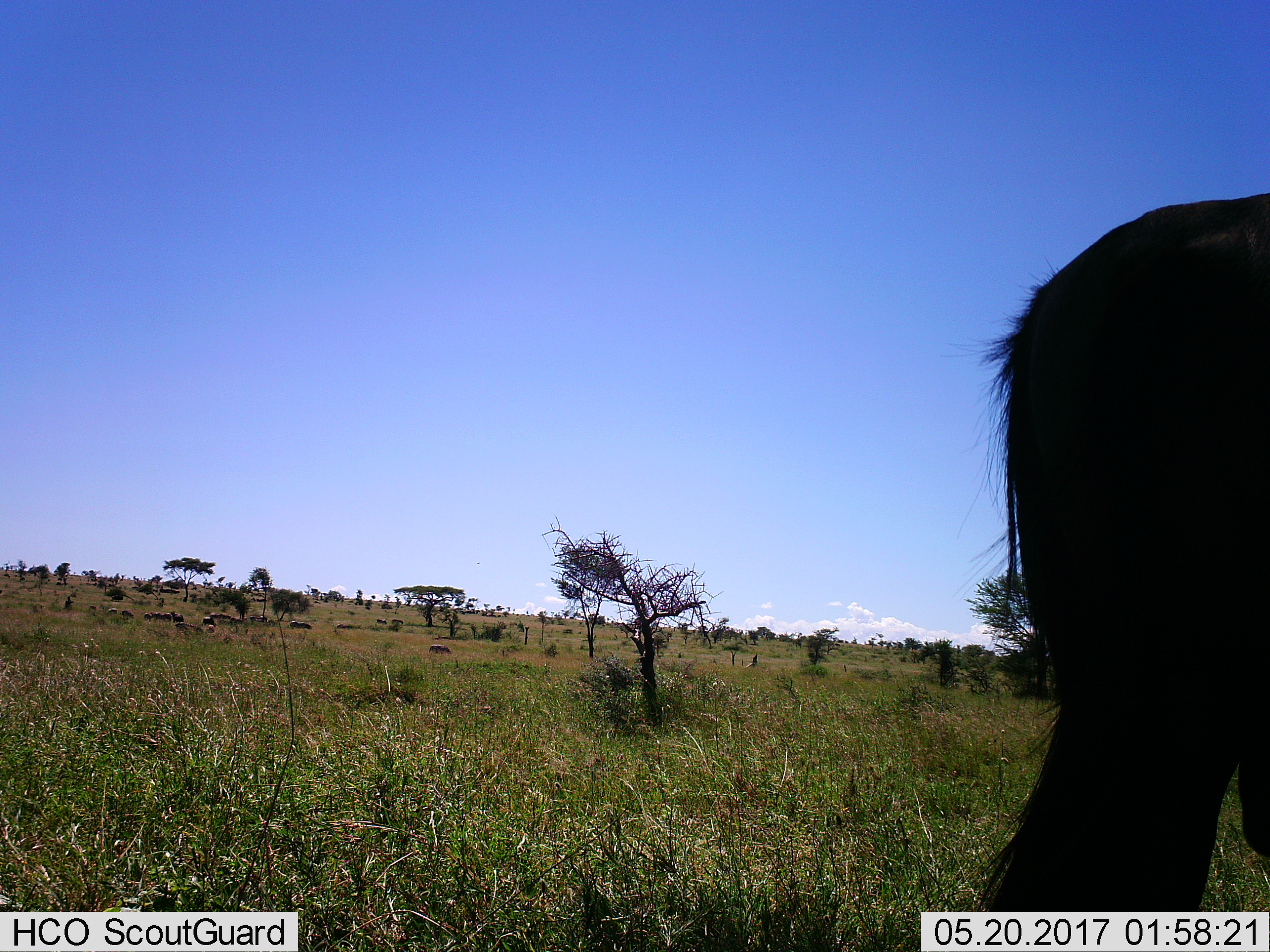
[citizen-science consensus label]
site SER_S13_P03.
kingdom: Animalia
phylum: Chordata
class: Mammalia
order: Artiodactyla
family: Bovidae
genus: Connochaetes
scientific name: Connochaetes taurinus taurinus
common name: blue wildebeest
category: wildebeestblue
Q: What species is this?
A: Wildebeestblue (blue wildebeest) (Connochaetes taurinus taurinus).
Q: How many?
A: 11-50.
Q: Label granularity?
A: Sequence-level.